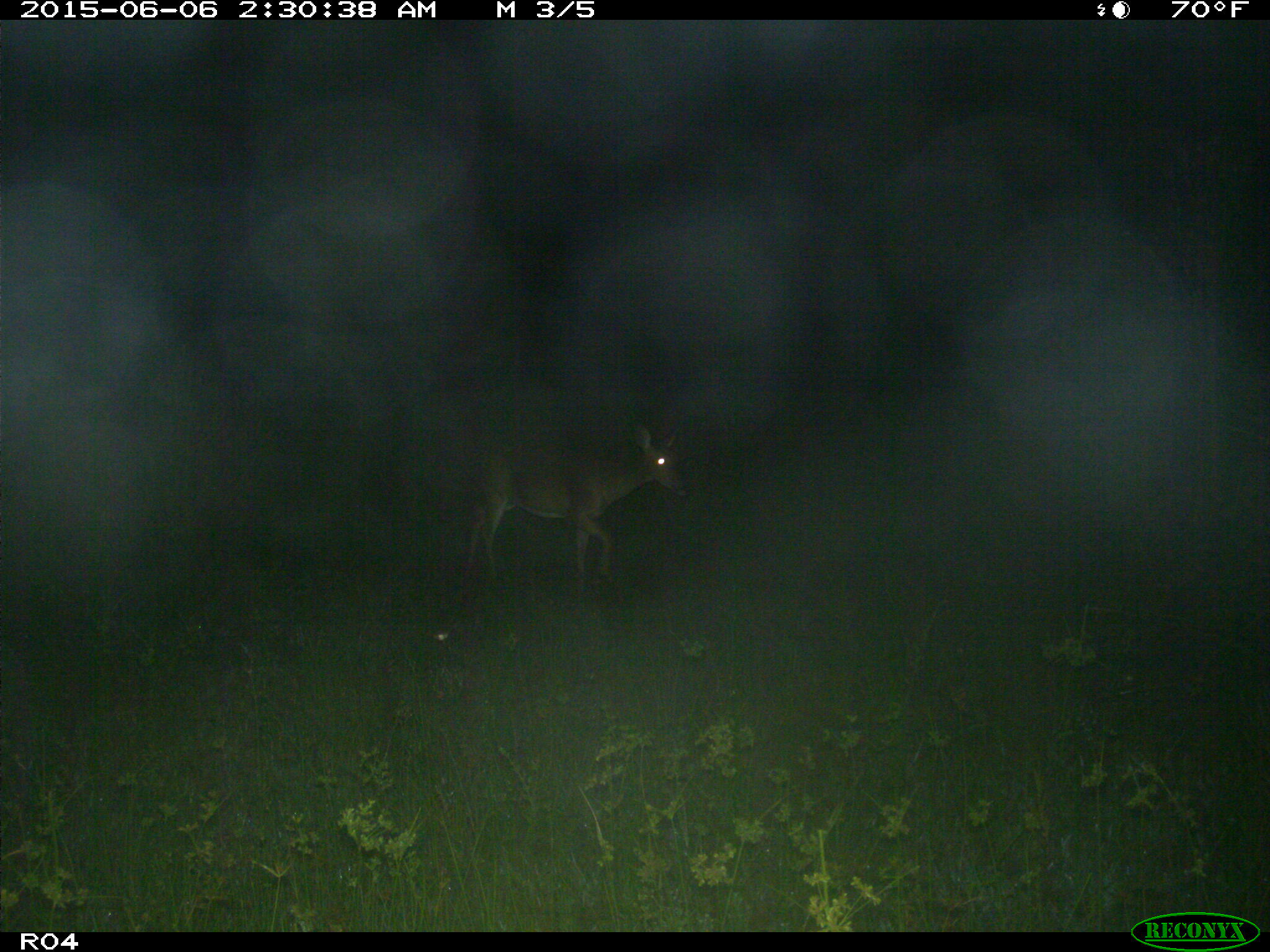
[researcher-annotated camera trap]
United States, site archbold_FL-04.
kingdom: Animalia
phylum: Chordata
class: Mammalia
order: Artiodactyla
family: Cervidae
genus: Odocoileus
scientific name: Odocoileus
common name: deer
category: unidentified deer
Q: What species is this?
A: Unidentified deer (deer) (Odocoileus).